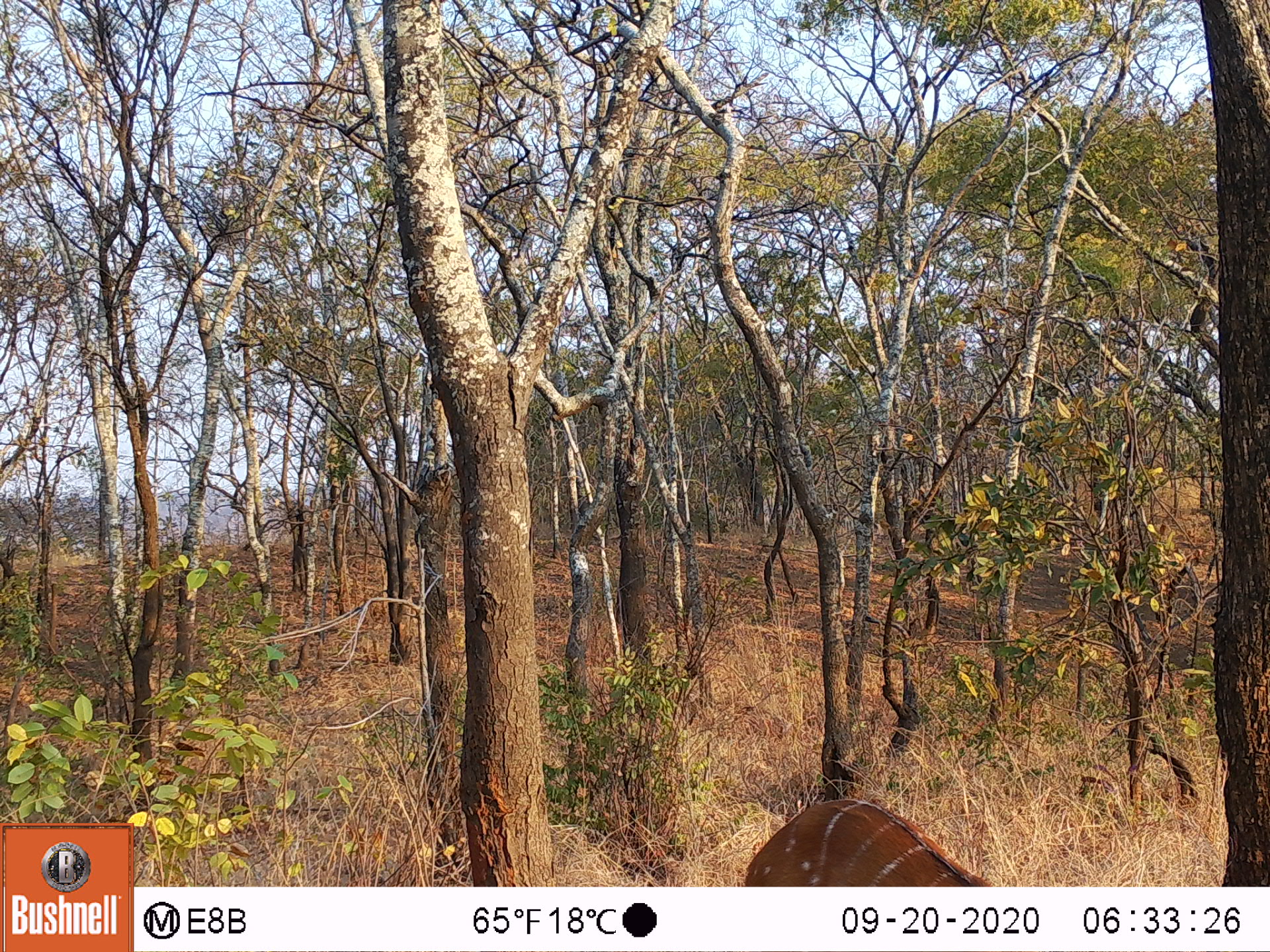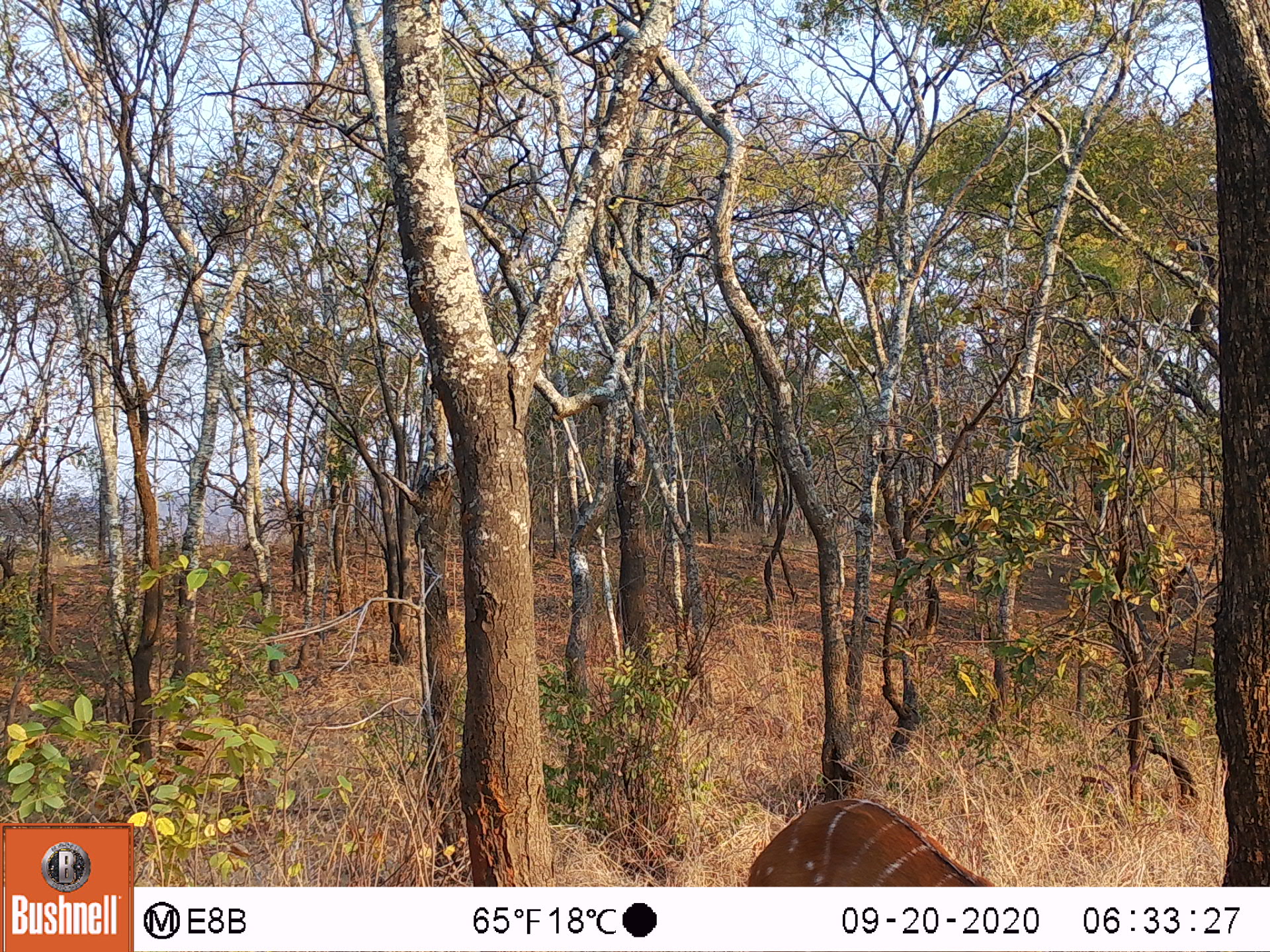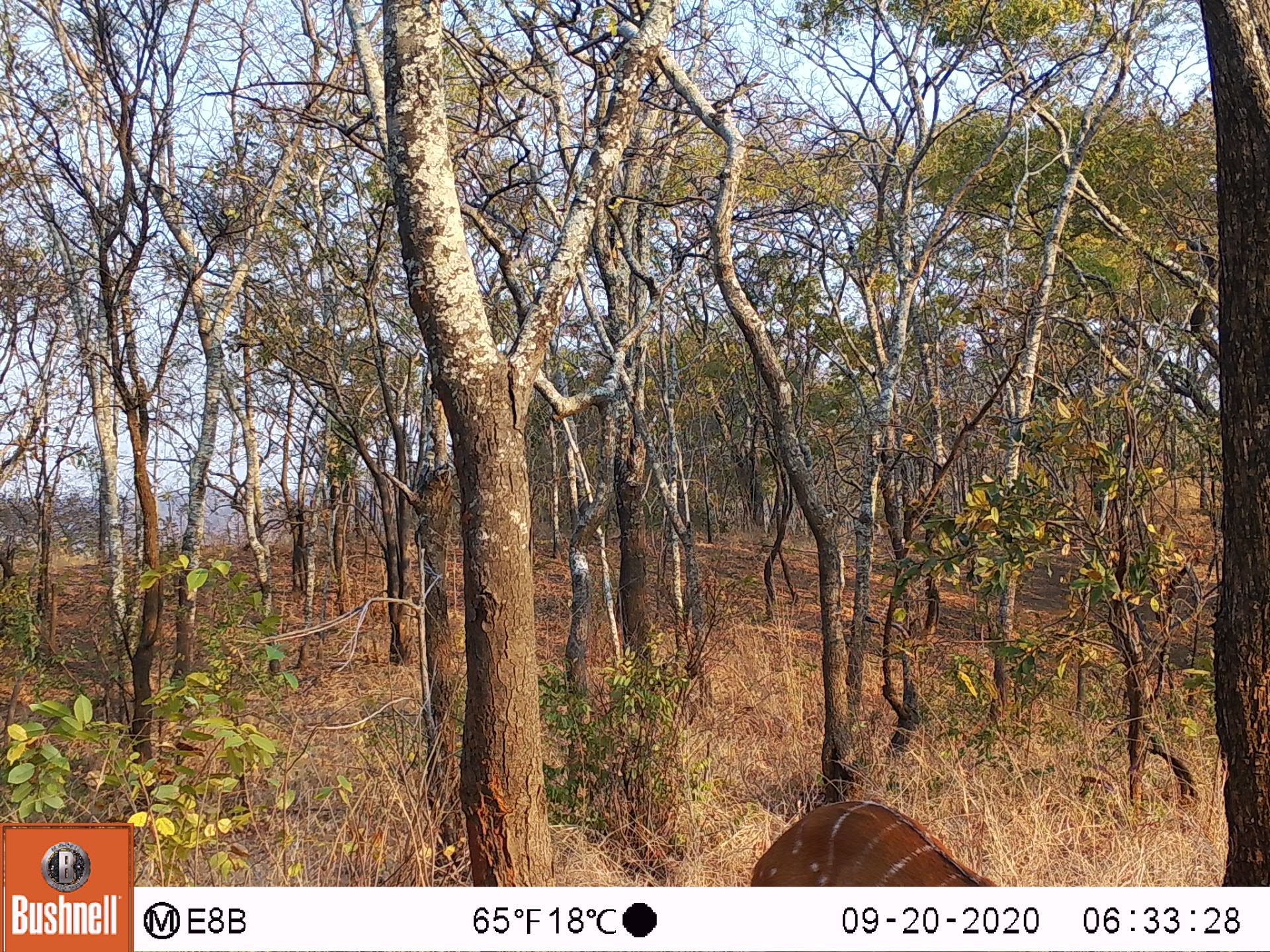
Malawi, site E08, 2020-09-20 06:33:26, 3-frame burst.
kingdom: Animalia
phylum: Chordata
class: Mammalia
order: Artiodactyla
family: Bovidae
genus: Tragelaphus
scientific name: Tragelaphus sylvaticus sylvaticus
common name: cape bushbuck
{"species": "cape bushbuck (Tragelaphus sylvaticus sylvaticus)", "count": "1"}